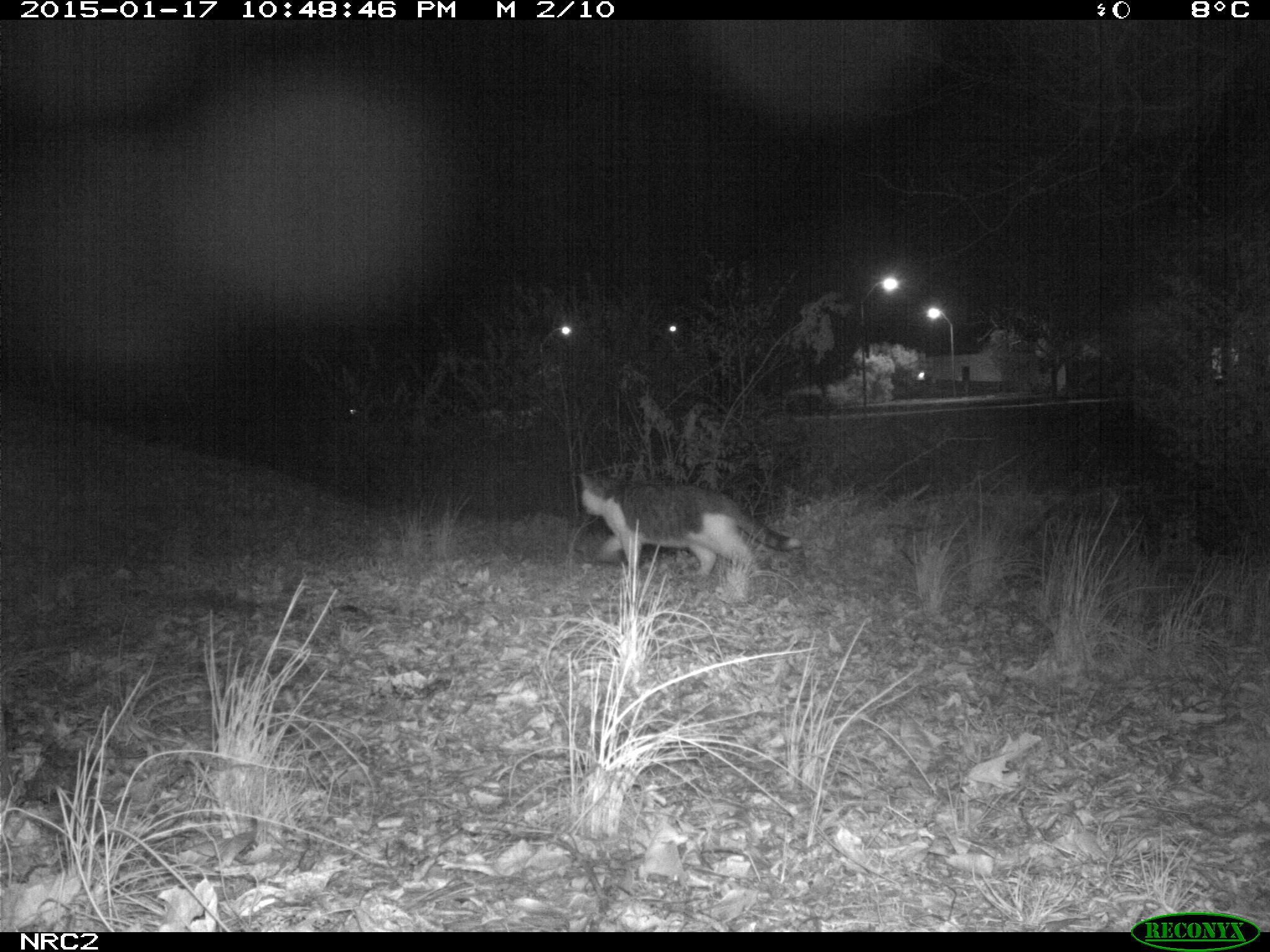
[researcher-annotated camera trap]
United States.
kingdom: Animalia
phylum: Chordata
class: Mammalia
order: Carnivora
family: Felidae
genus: Felis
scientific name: Felis catus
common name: domestic cat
Domestic Cat (Felis catus).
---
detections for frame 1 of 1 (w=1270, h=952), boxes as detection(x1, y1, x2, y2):
Domestic Cat: detection(573, 455, 810, 608)